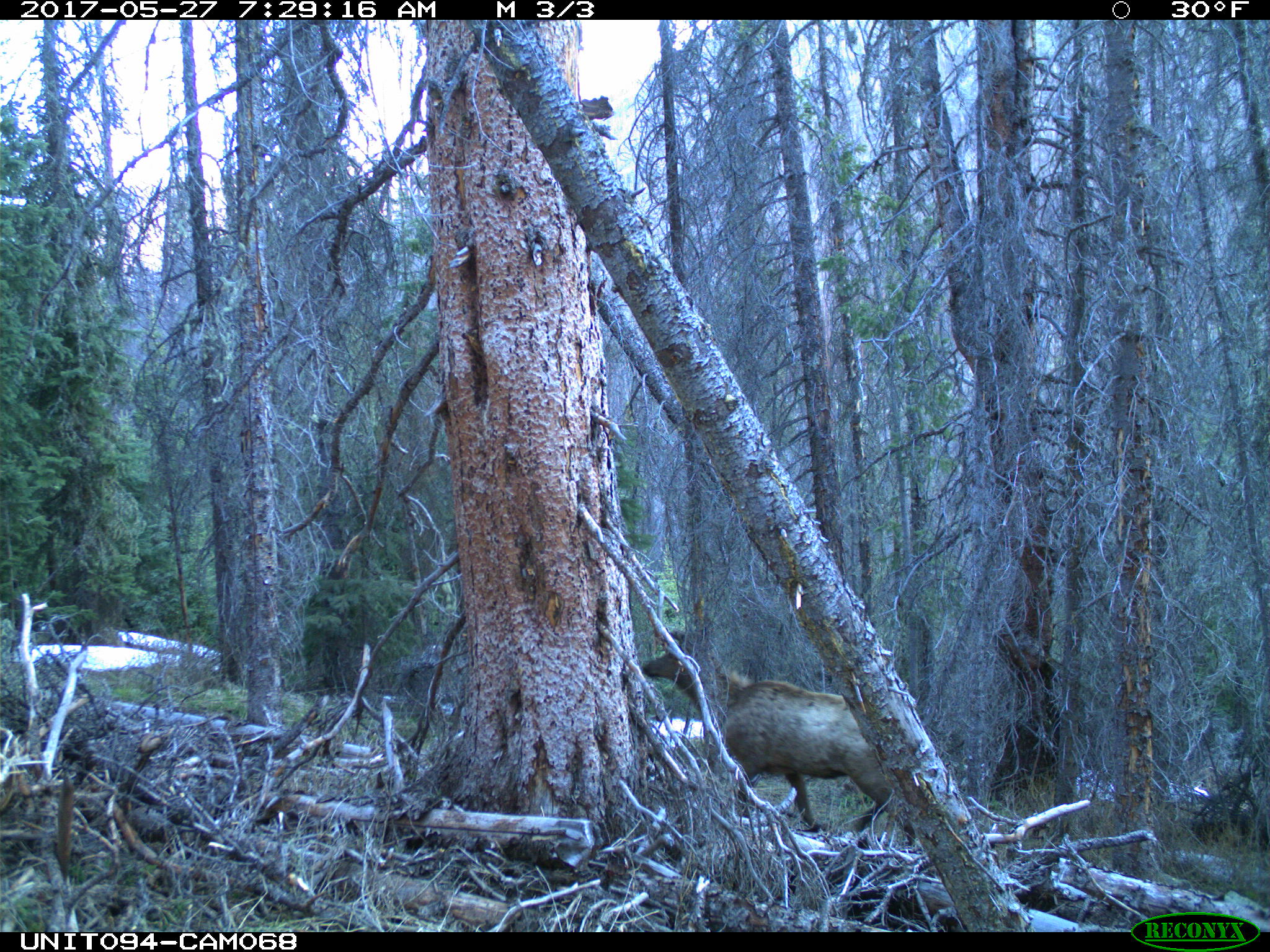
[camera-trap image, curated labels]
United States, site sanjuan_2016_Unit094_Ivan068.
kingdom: Animalia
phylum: Chordata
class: Mammalia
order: Artiodactyla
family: Cervidae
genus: Cervus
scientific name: Cervus elaphus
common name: red deer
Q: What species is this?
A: Cervus elaphus (red deer).